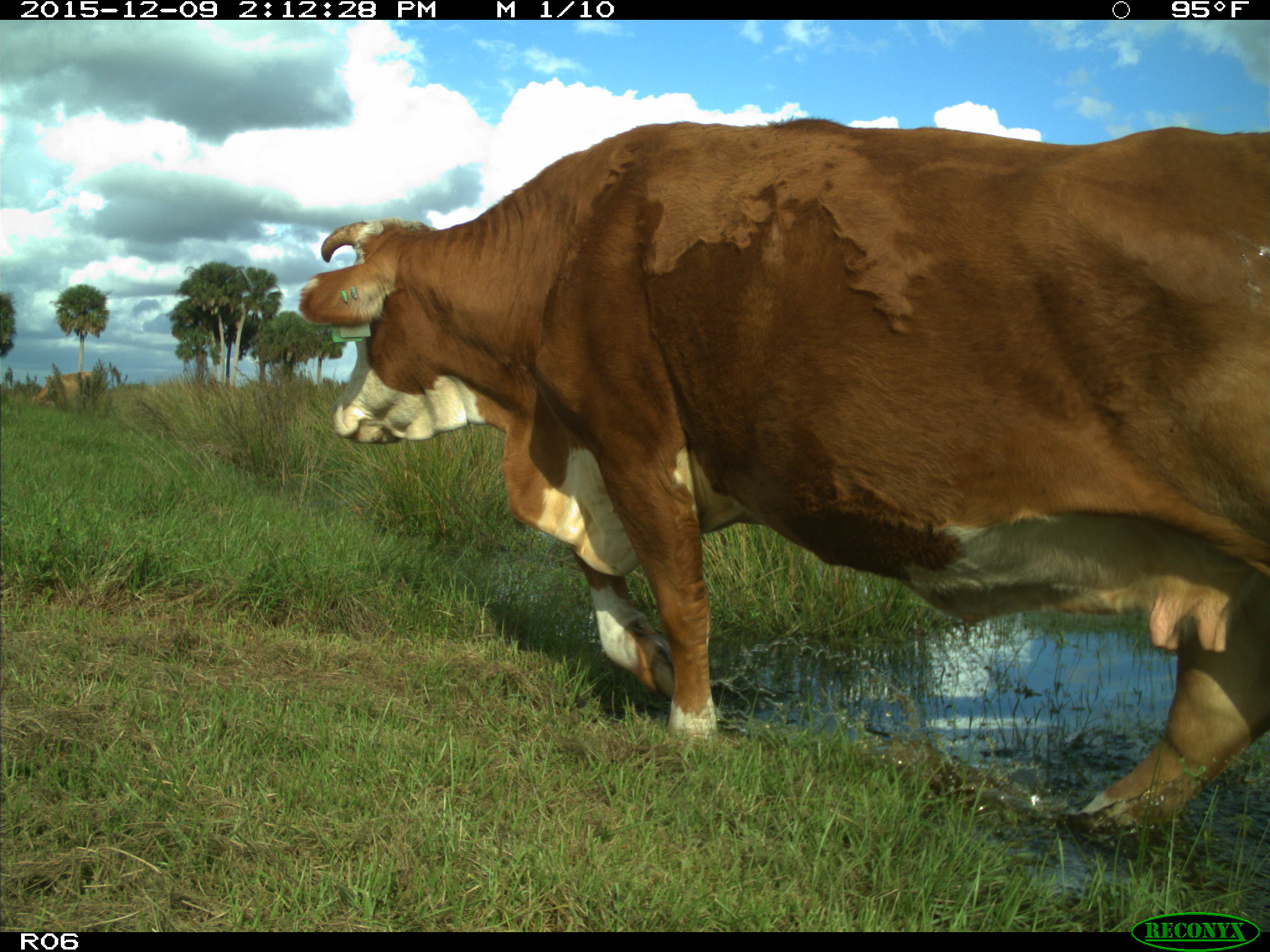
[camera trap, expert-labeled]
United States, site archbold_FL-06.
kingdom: Animalia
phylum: Chordata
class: Mammalia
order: Artiodactyla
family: Bovidae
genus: Bos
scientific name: Bos taurus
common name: domestic cow